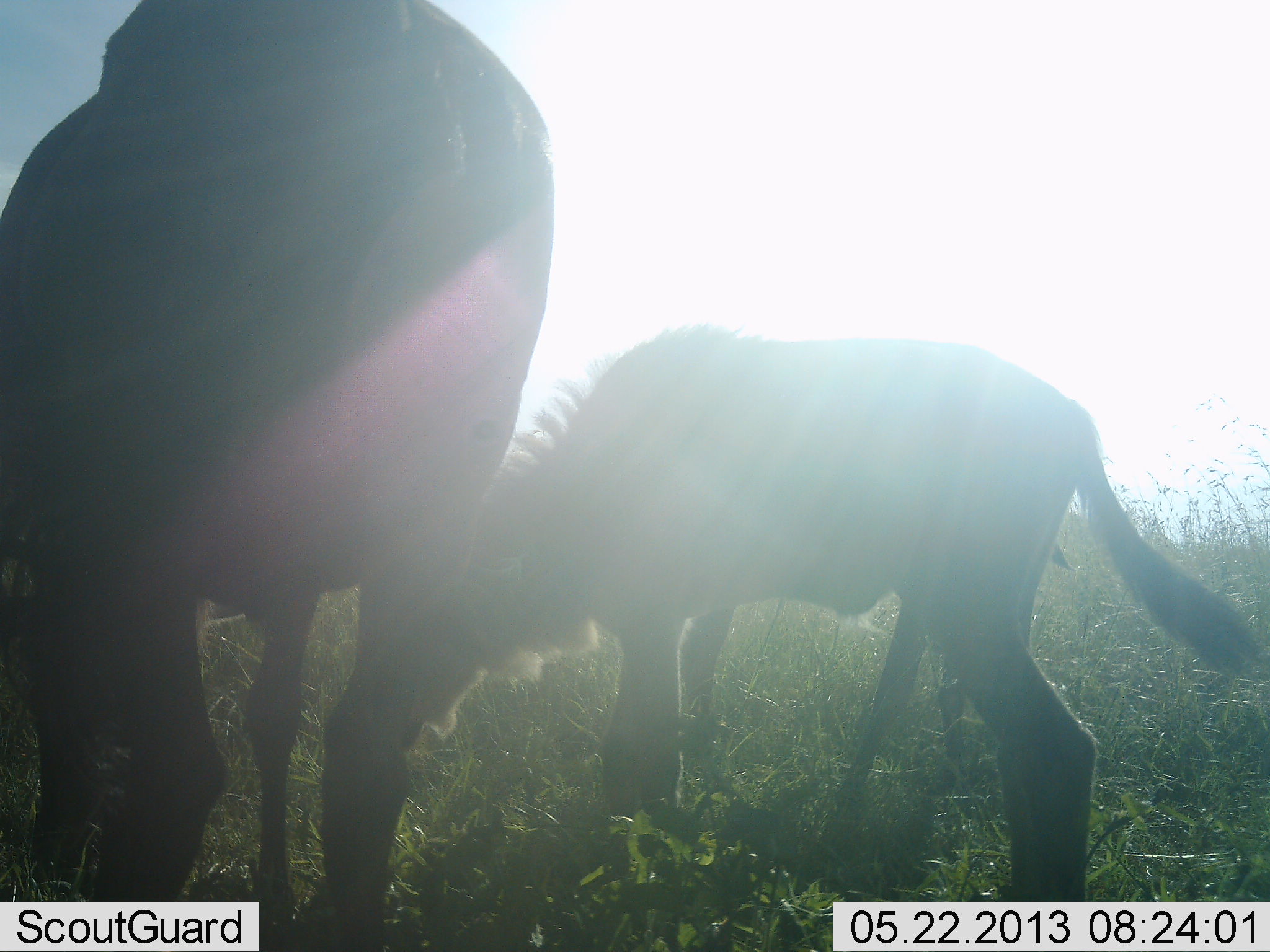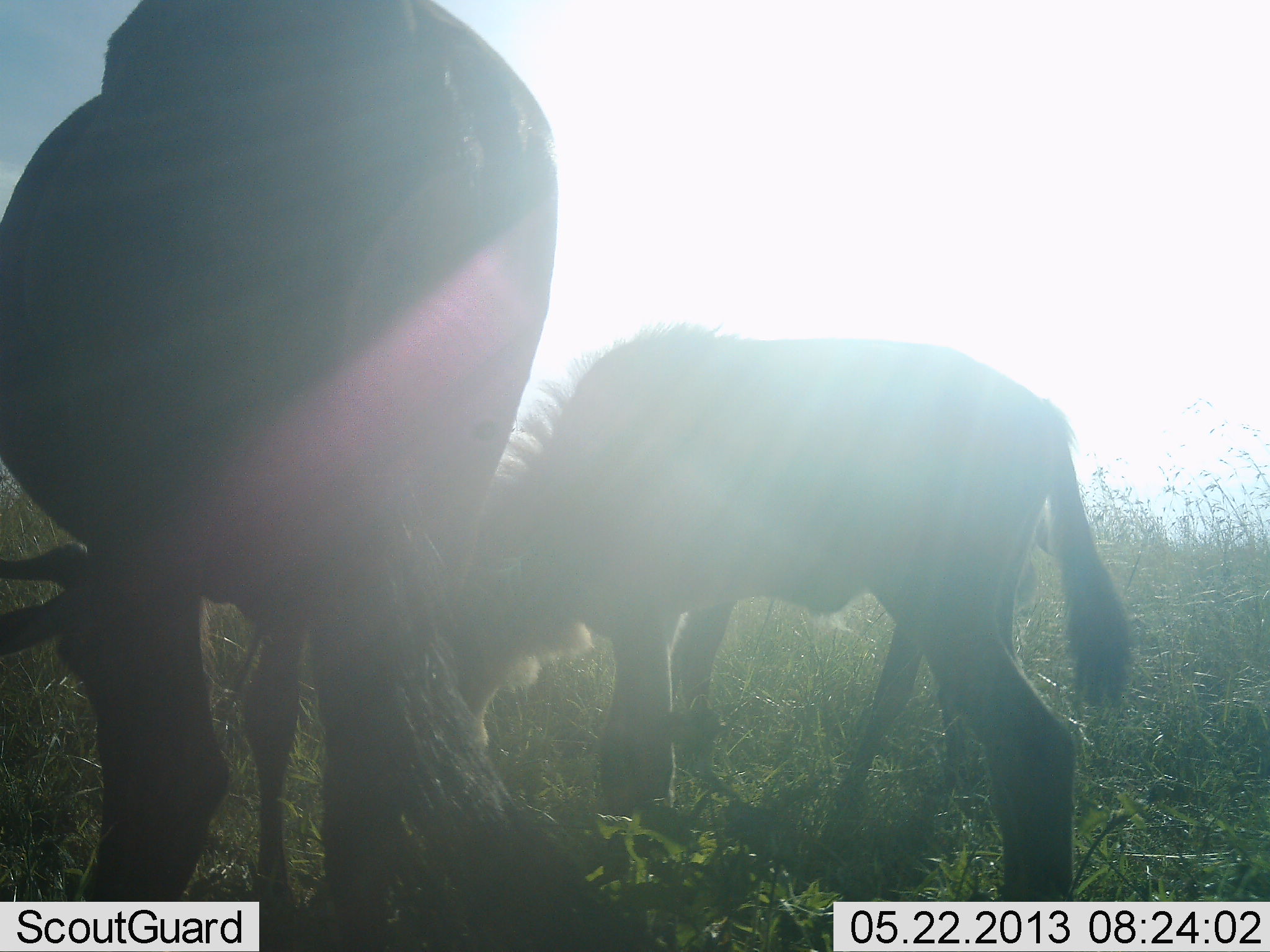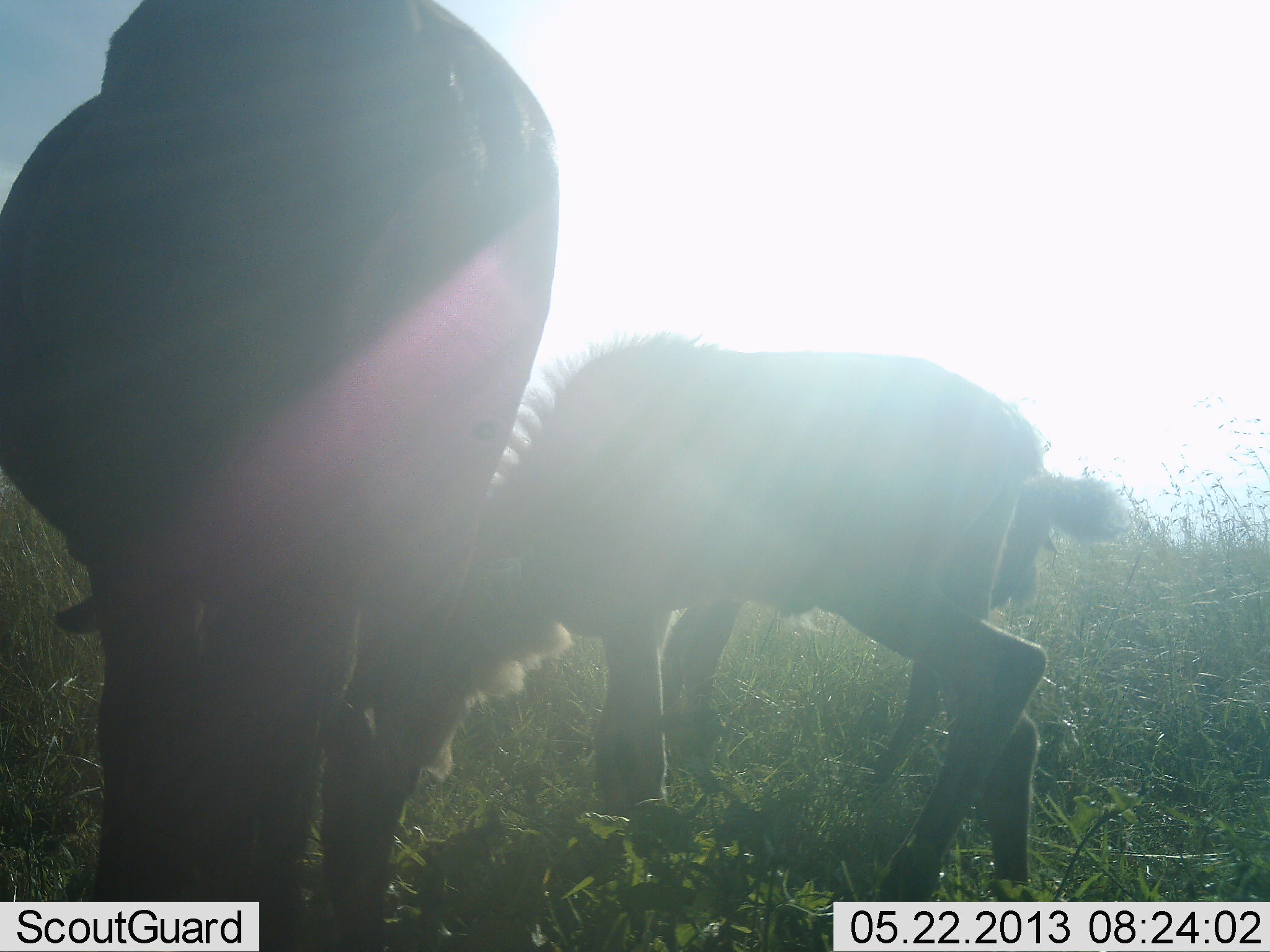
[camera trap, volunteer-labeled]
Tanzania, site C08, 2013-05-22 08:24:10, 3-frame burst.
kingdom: Animalia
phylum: Chordata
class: Mammalia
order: Artiodactyla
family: Bovidae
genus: Connochaetes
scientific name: Connochaetes taurinus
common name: blue wildebeest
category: wildebeest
Wildebeest (blue wildebeest) (Connochaetes taurinus), count 2. Behavior (volunteer vote fractions): standing 28%, resting 0%, moving 4%, interacting 4%. Young present (vote fraction): 68%. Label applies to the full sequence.